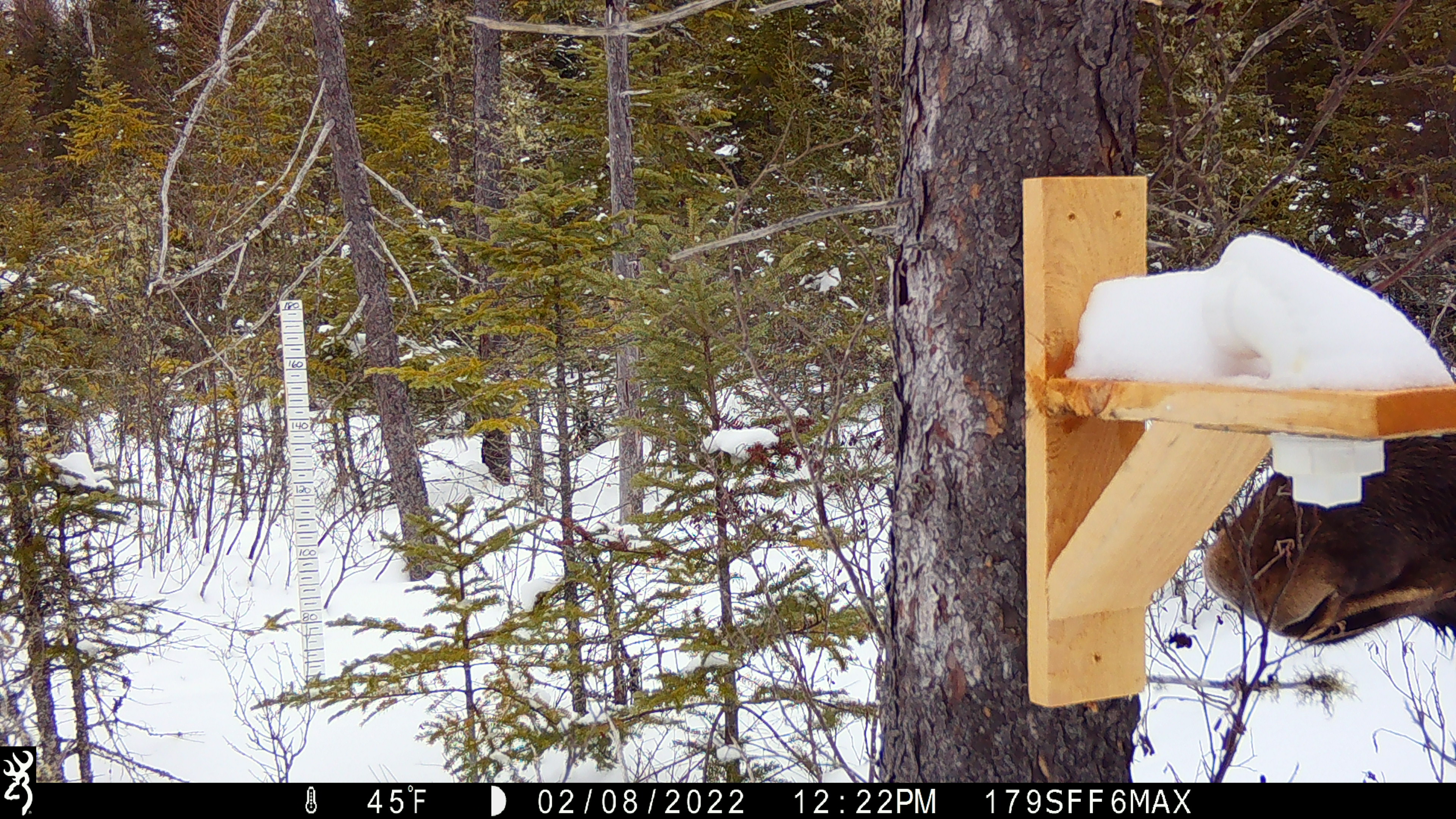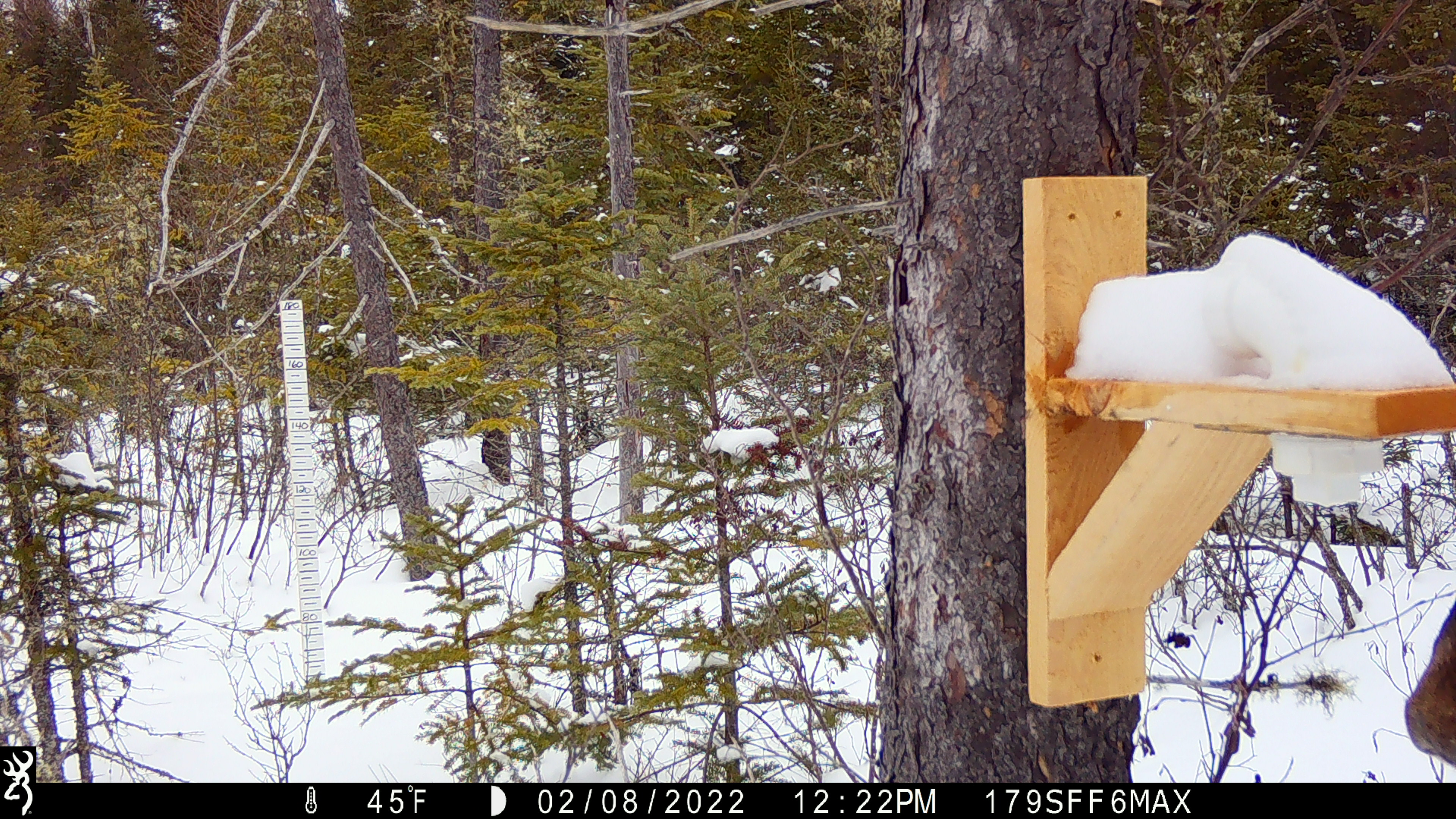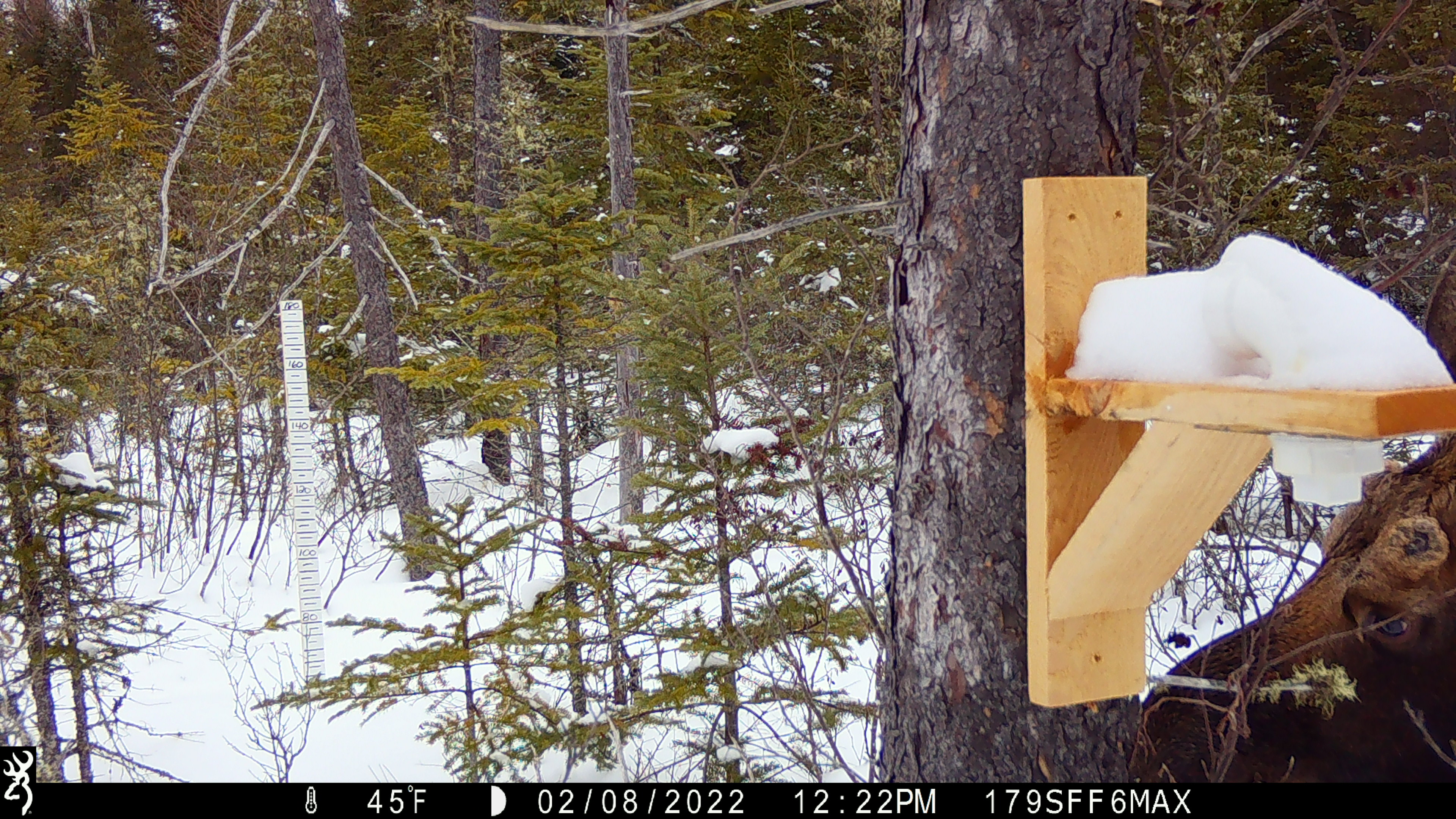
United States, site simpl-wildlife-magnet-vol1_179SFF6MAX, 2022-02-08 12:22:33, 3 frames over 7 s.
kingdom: Animalia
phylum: Chordata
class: Mammalia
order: Artiodactyla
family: Cervidae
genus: Alces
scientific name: Alces alces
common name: moose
Moose (Alces alces).